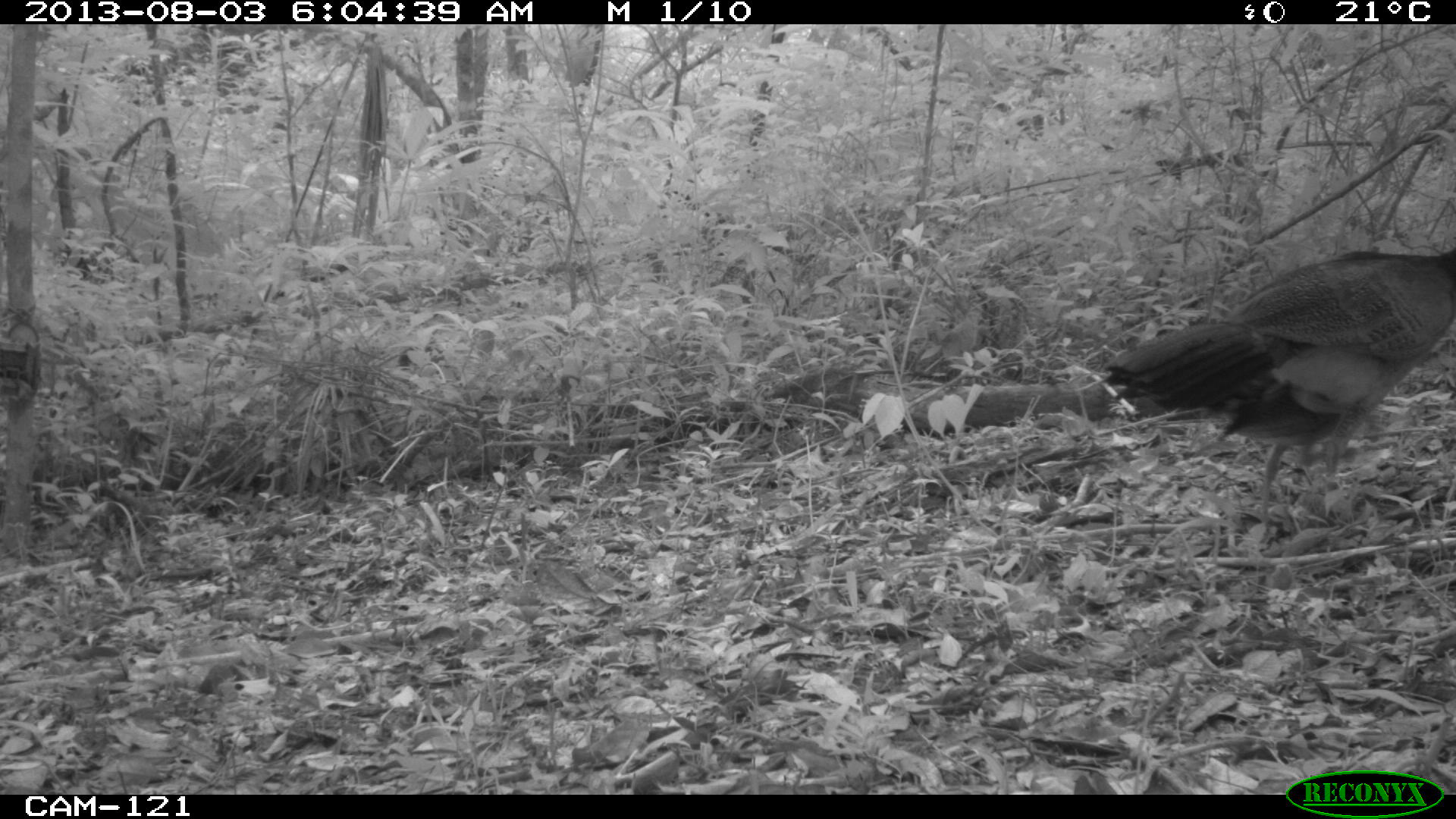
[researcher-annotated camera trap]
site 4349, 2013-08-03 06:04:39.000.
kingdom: Animalia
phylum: Chordata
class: Aves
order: Galliformes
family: Cracidae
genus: Crax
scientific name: Crax rubra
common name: great curassow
Crax rubra (great curassow), count 2.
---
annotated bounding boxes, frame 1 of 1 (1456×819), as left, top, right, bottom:
crax rubra: 1095, 243, 1456, 520